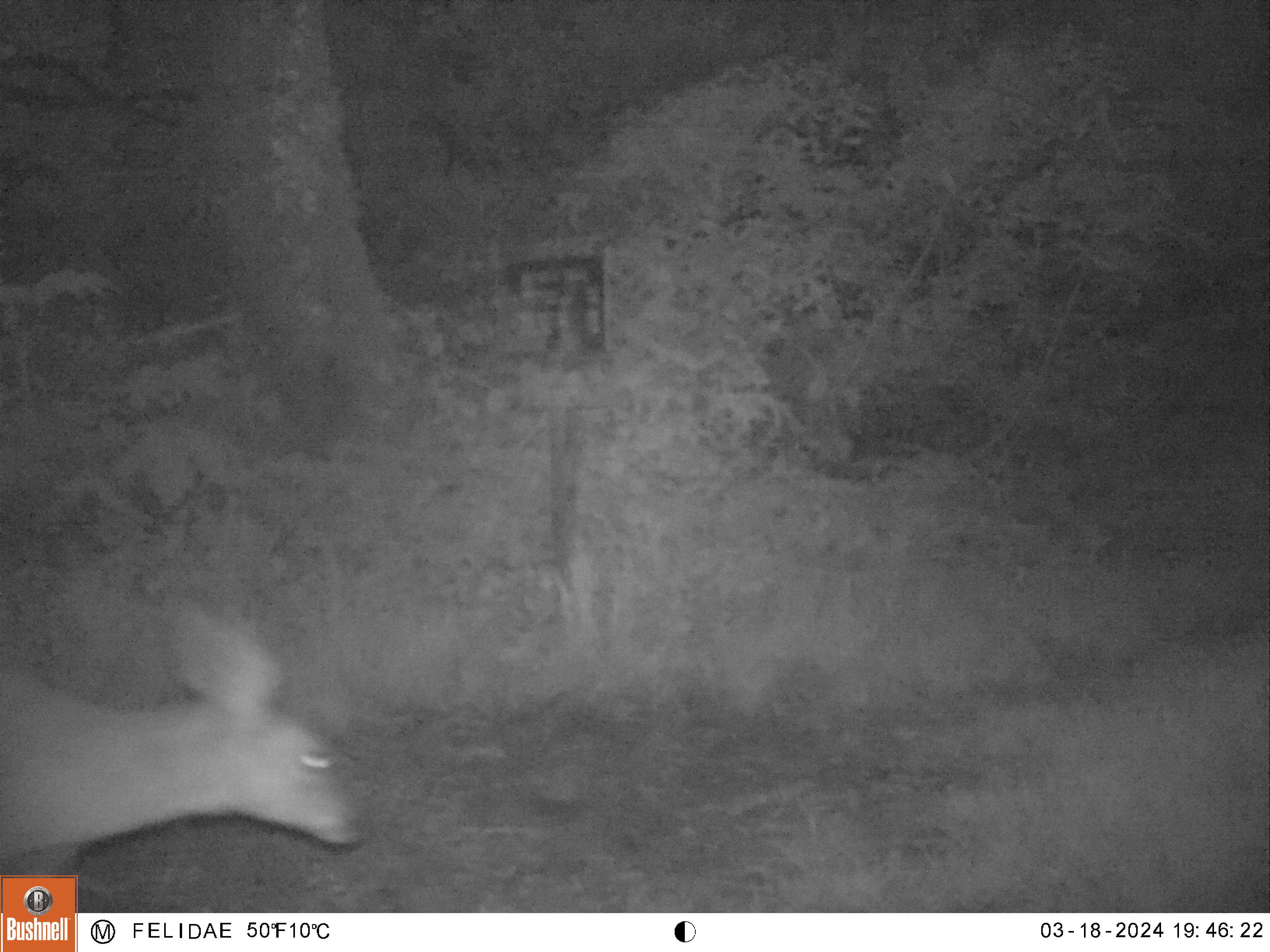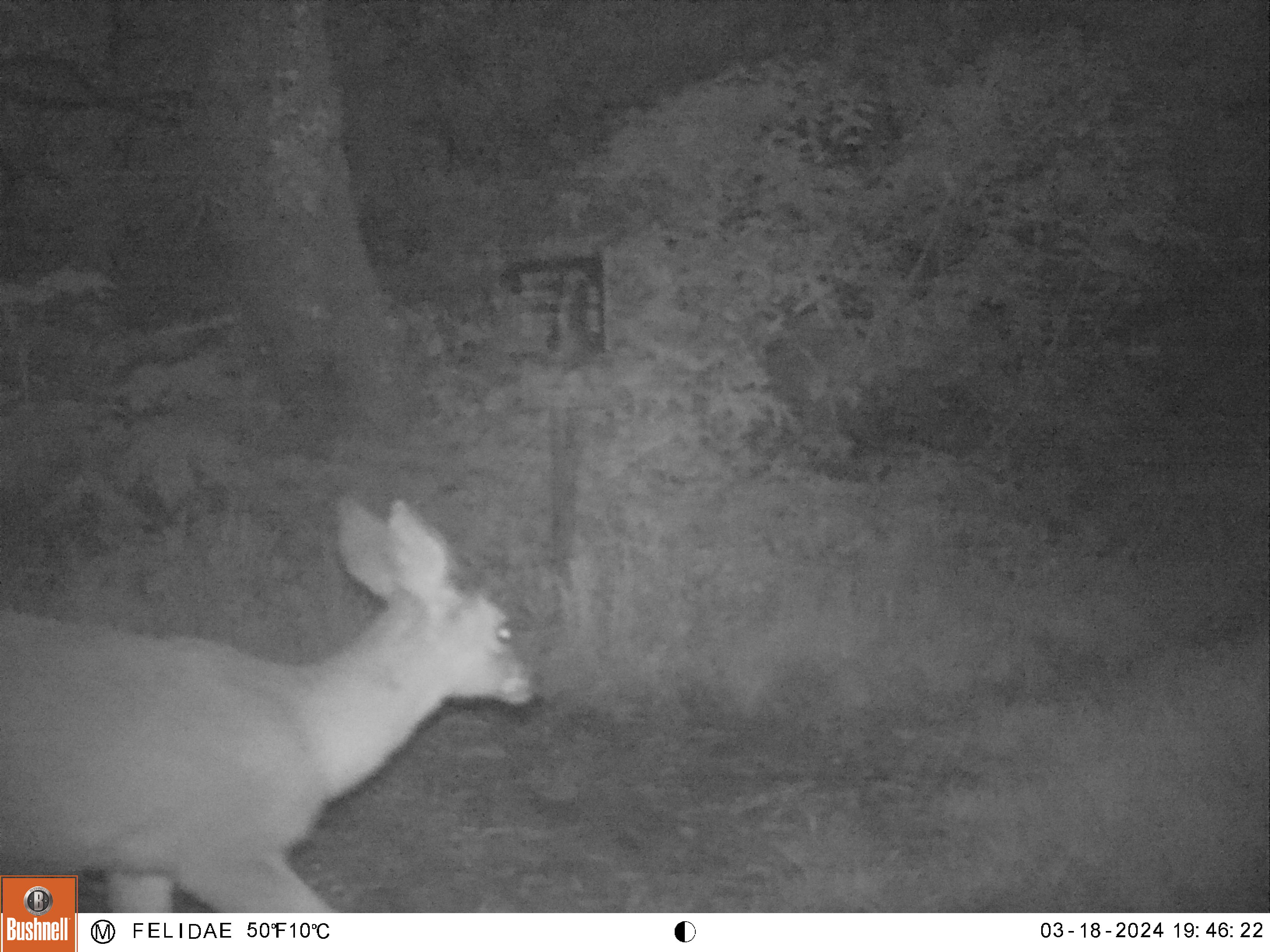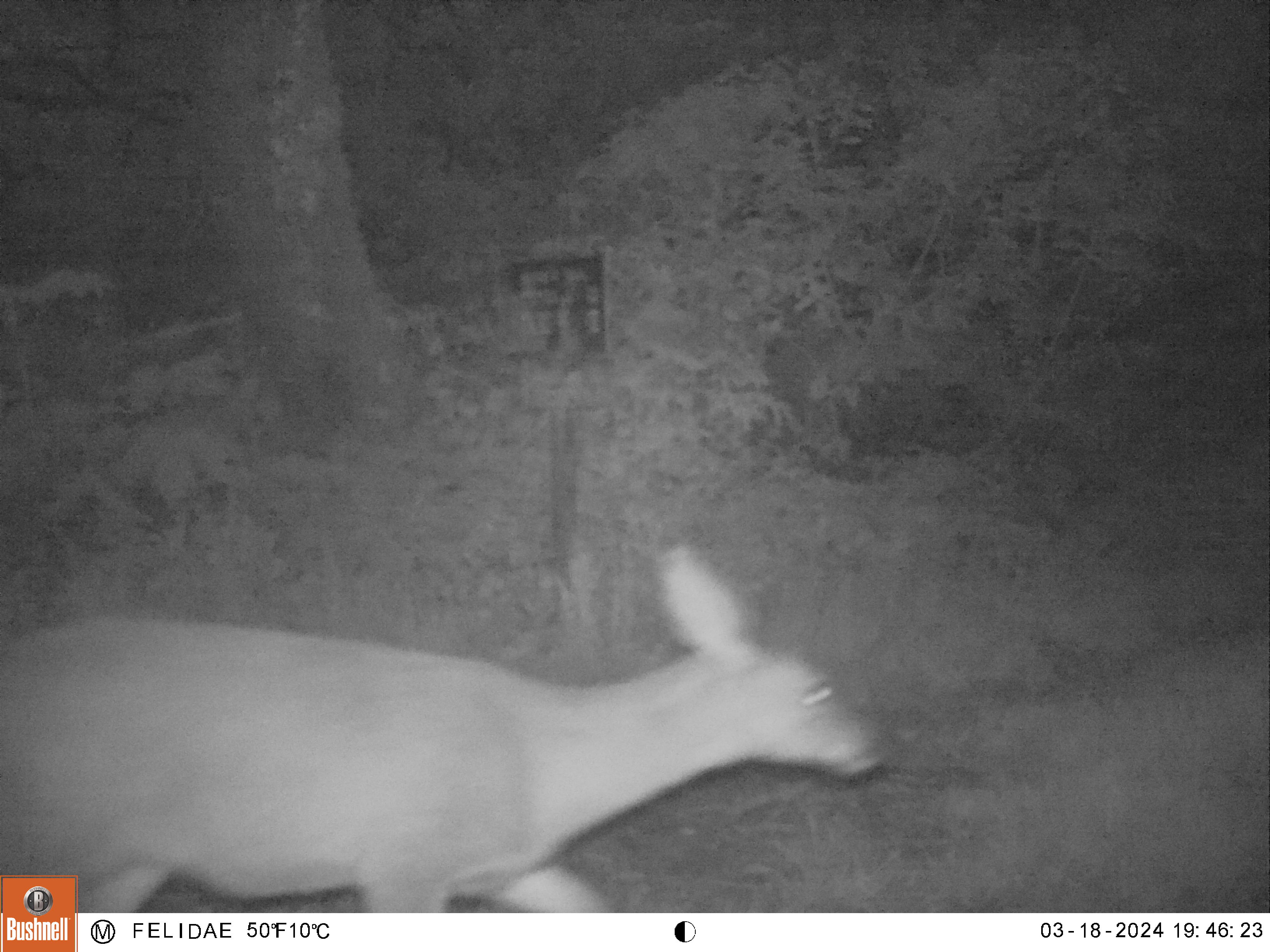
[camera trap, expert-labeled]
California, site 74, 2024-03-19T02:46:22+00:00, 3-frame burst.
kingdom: Animalia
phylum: Chordata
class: Mammalia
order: Artiodactyla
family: Cervidae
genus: Odocoileus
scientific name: Odocoileus hemionus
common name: mule deer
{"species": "mule deer (Odocoileus hemionus)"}